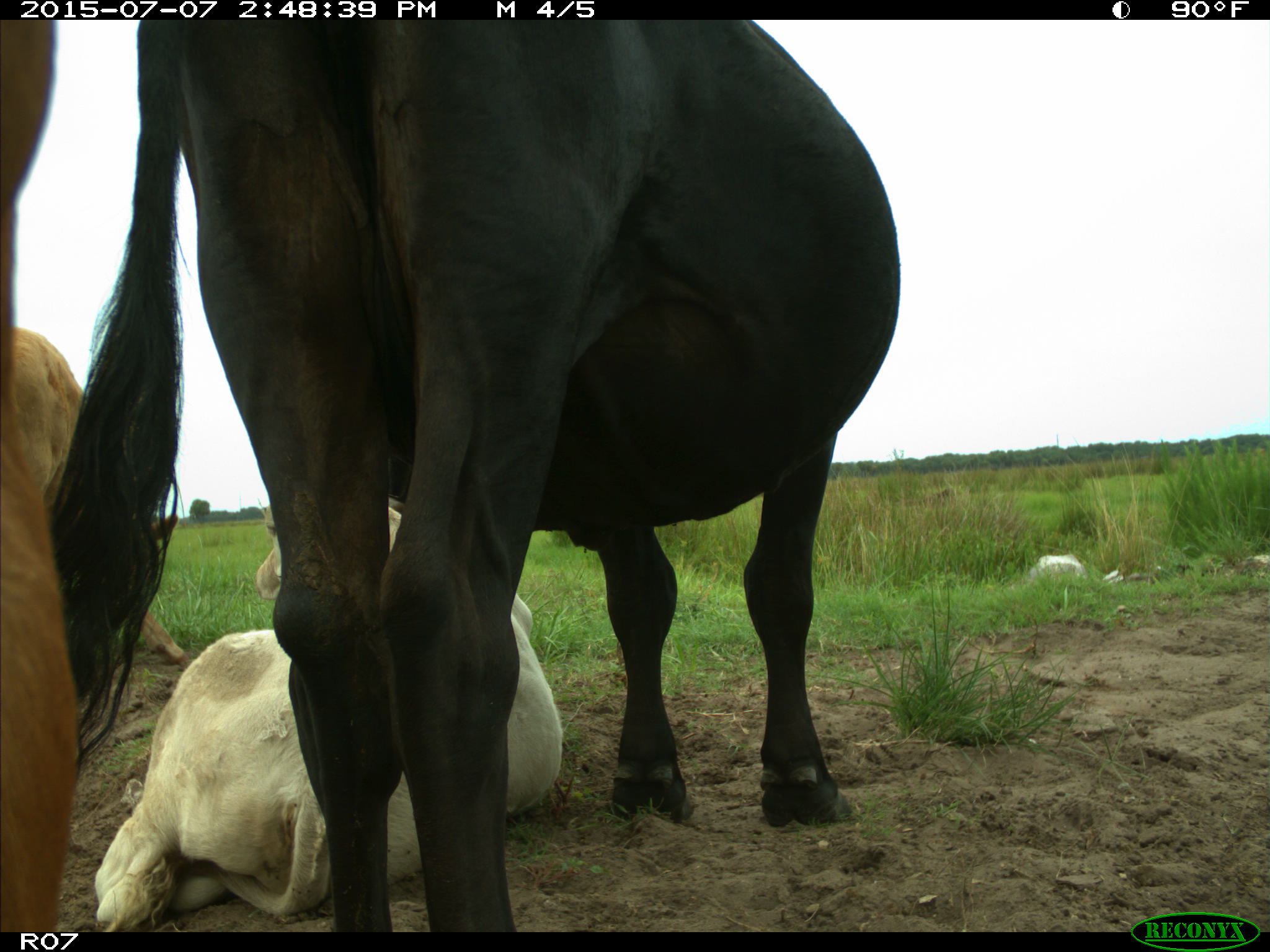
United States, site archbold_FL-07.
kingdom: Animalia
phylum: Chordata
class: Mammalia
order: Artiodactyla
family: Bovidae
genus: Bos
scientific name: Bos taurus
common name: domestic cow